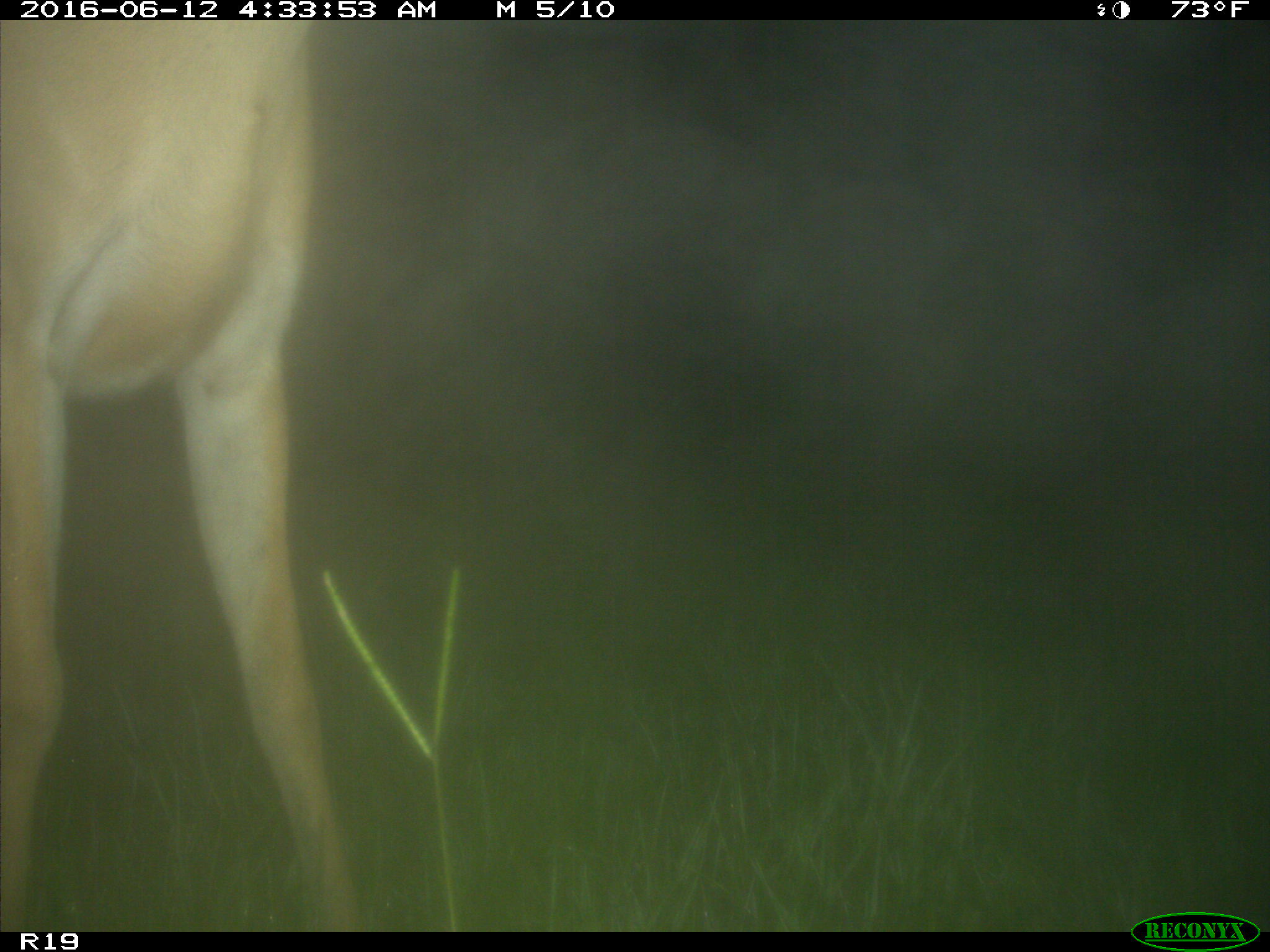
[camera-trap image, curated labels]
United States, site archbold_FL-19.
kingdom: Animalia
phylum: Chordata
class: Mammalia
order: Artiodactyla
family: Cervidae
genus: Odocoileus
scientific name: Odocoileus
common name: deer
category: unidentified deer